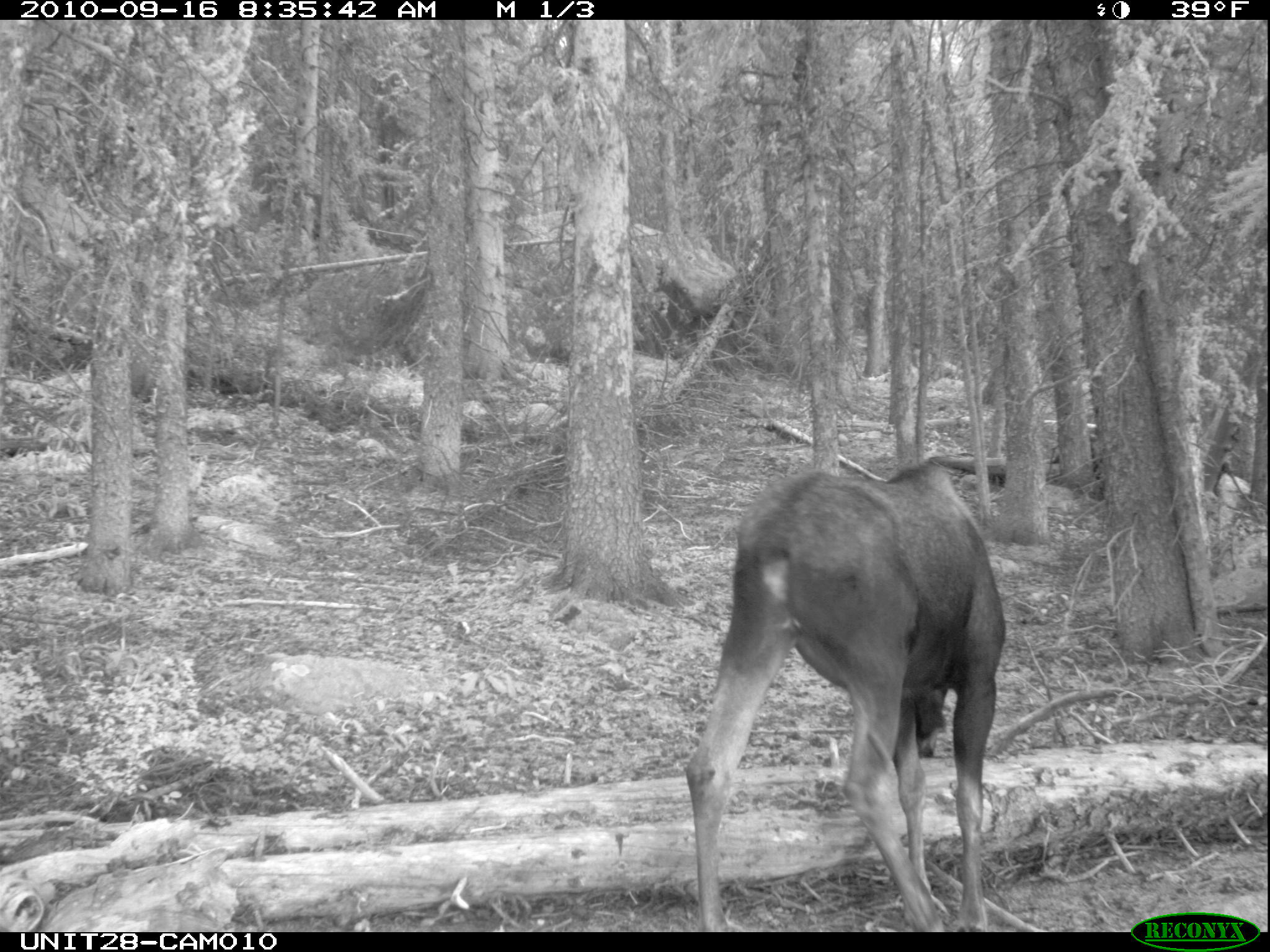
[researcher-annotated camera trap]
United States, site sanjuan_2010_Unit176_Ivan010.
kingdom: Animalia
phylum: Chordata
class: Mammalia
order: Artiodactyla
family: Cervidae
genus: Alces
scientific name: Alces alces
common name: moose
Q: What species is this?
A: Alces alces (moose).